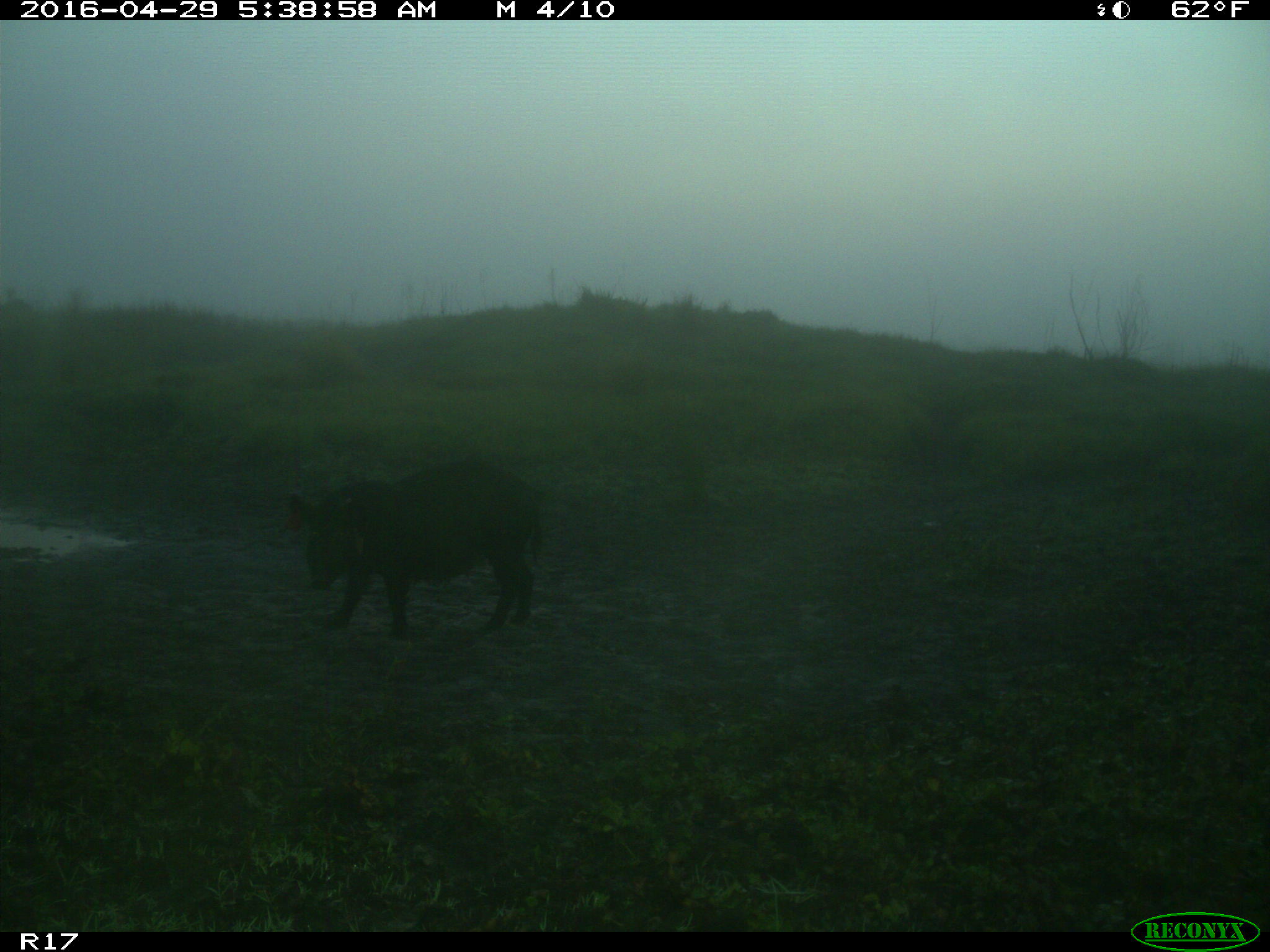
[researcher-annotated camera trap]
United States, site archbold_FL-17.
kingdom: Animalia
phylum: Chordata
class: Mammalia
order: Artiodactyla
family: Suidae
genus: Sus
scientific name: Sus scrofa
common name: wild boar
Sus scrofa (wild boar).